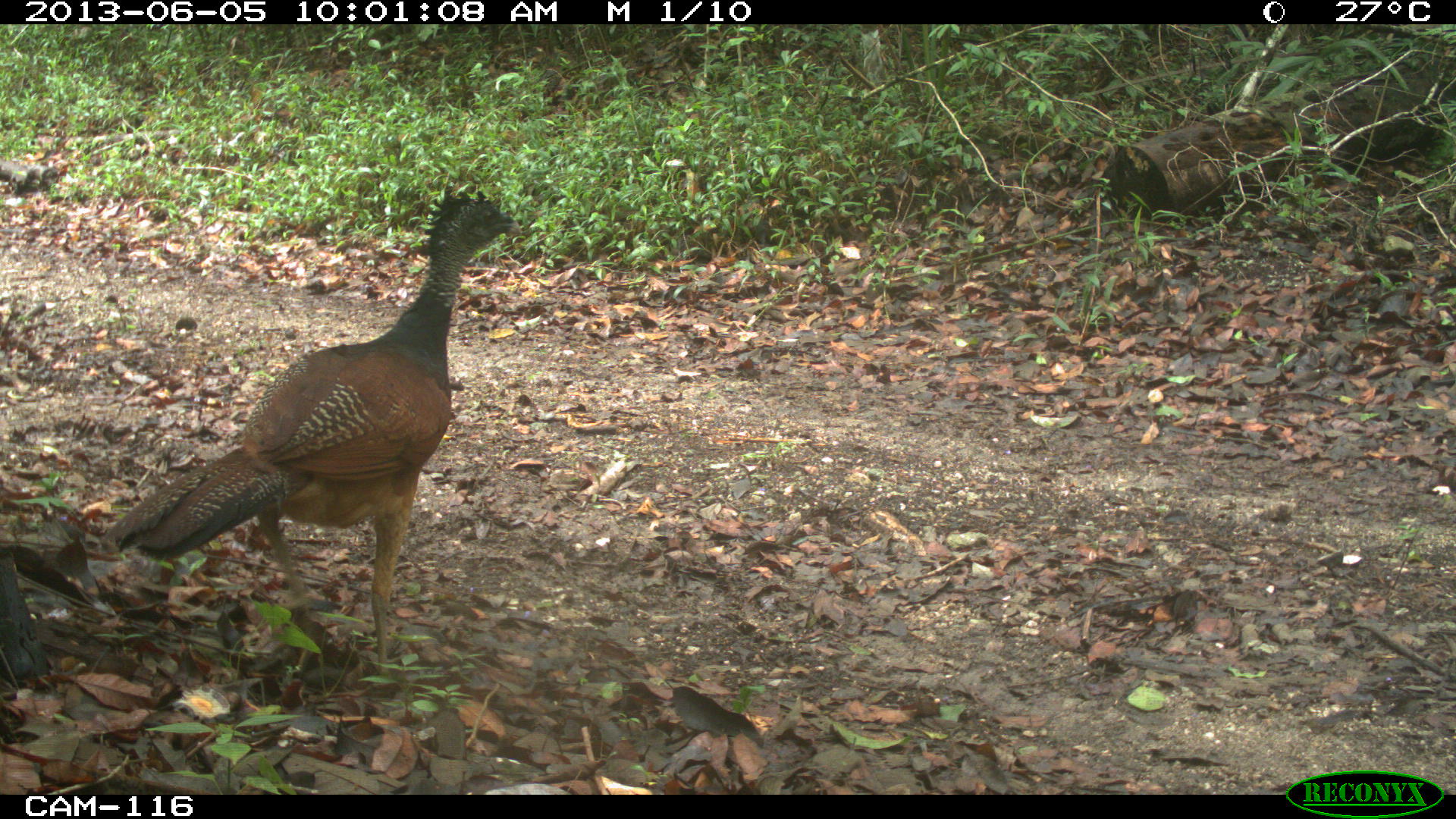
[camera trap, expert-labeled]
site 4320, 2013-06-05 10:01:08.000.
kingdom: Animalia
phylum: Chordata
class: Aves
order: Galliformes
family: Cracidae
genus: Crax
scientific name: Crax rubra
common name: great curassow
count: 1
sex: female